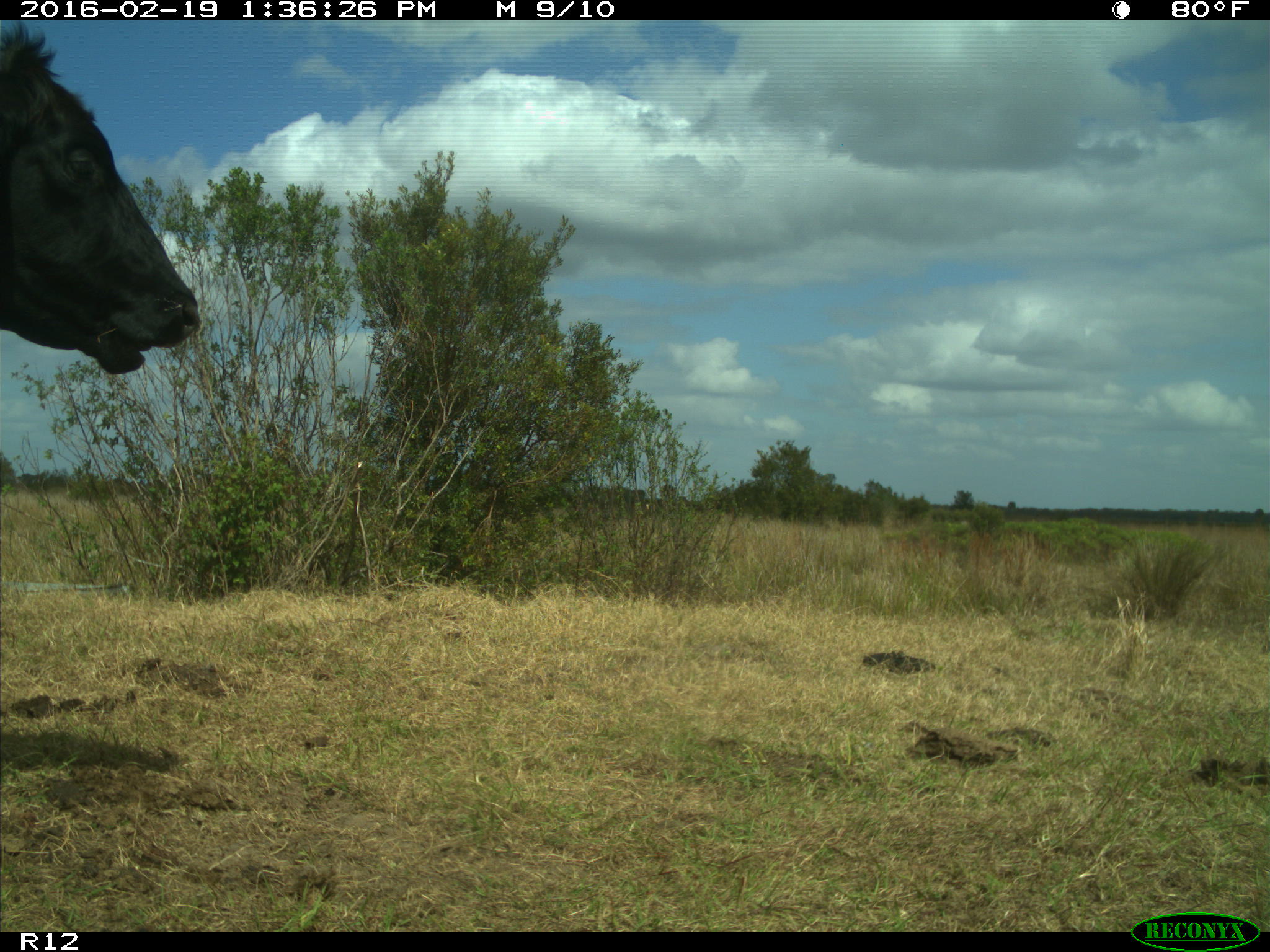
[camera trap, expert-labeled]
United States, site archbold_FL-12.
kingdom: Animalia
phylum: Chordata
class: Mammalia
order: Artiodactyla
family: Bovidae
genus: Bos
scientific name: Bos taurus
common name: domestic cow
Bos taurus (domestic cow).